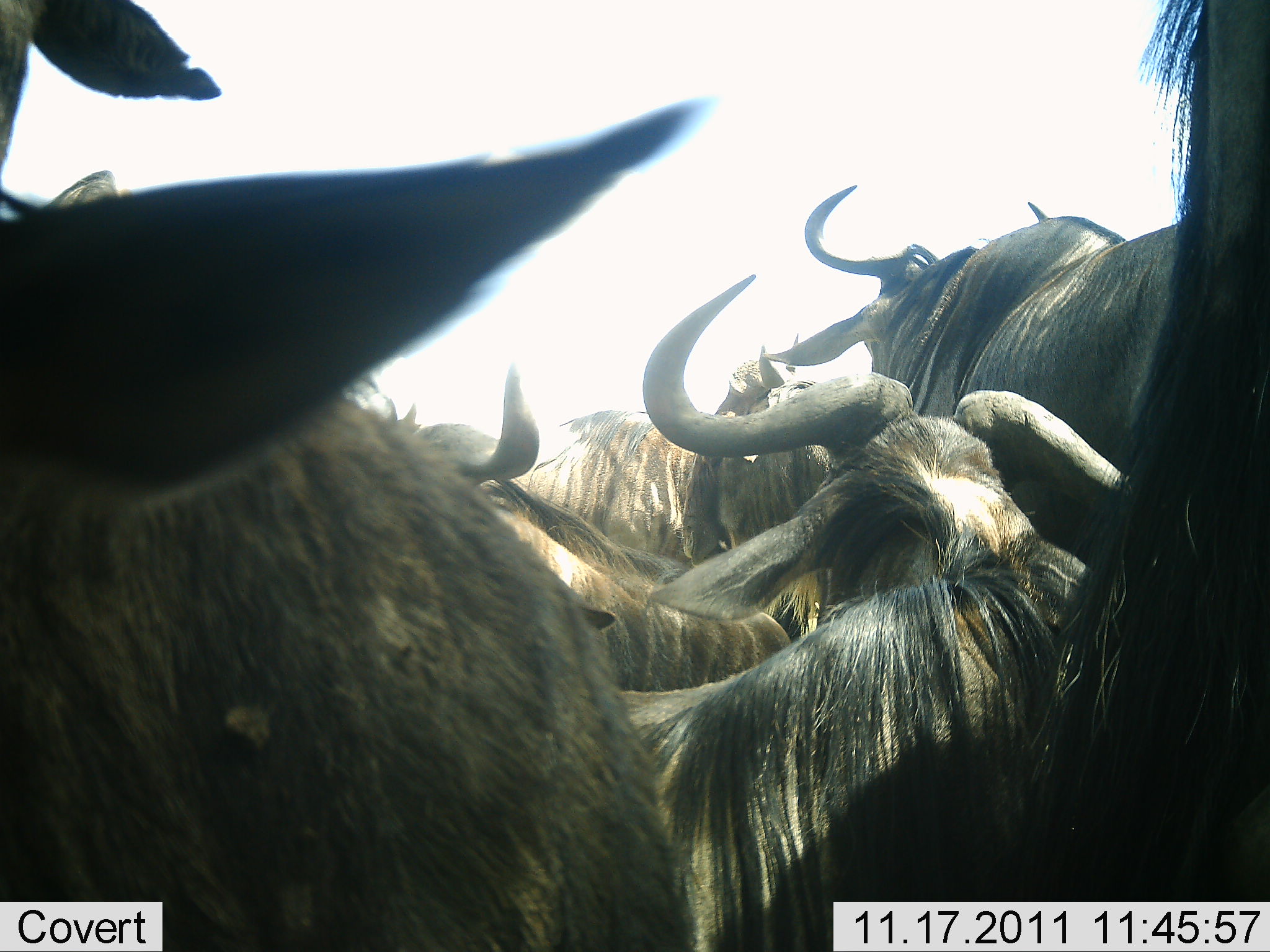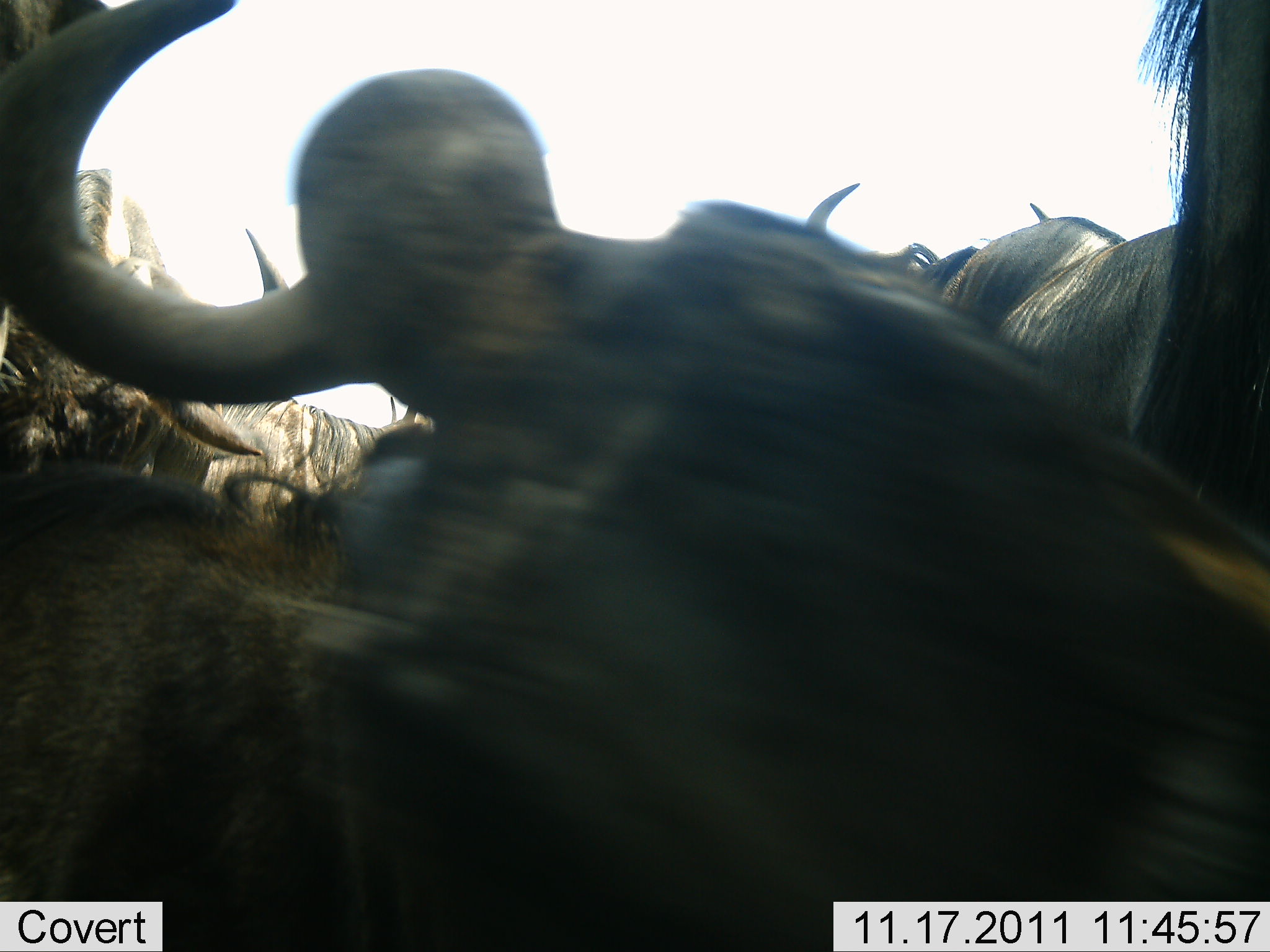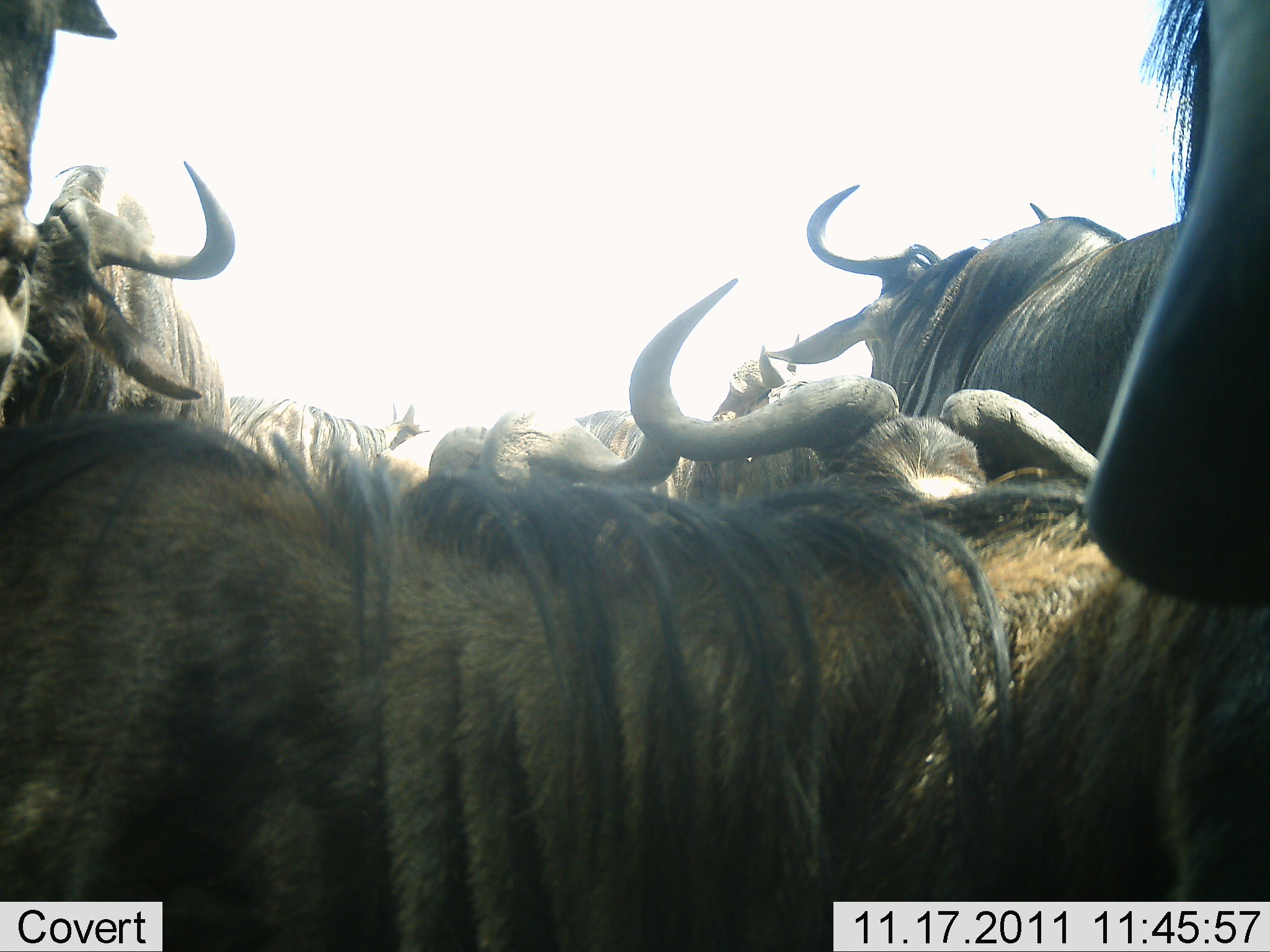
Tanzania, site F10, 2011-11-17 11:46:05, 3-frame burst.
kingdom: Animalia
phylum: Chordata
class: Mammalia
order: Artiodactyla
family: Bovidae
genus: Connochaetes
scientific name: Connochaetes taurinus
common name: blue wildebeest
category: wildebeest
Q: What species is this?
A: Wildebeest (blue wildebeest) (Connochaetes taurinus).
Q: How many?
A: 8.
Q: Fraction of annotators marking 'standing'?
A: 75%.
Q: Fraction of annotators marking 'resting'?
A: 25%.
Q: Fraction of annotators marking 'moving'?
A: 25%.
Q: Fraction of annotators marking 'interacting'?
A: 33%.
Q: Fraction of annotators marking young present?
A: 0%.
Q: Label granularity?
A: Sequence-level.